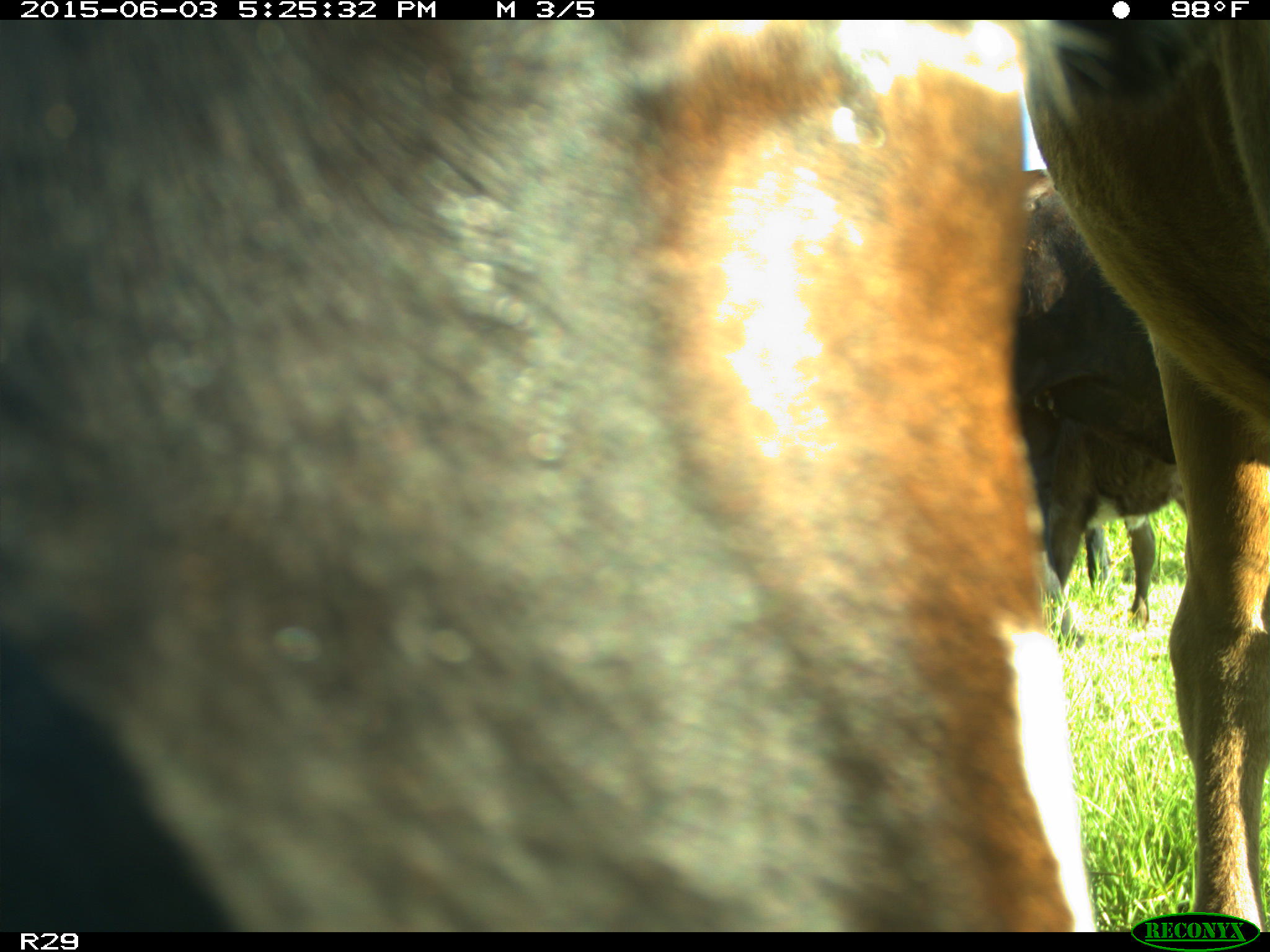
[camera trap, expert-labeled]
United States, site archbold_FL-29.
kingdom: Animalia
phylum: Chordata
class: Mammalia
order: Artiodactyla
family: Bovidae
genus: Bos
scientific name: Bos taurus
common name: domestic cow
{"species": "Bos taurus (domestic cow)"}